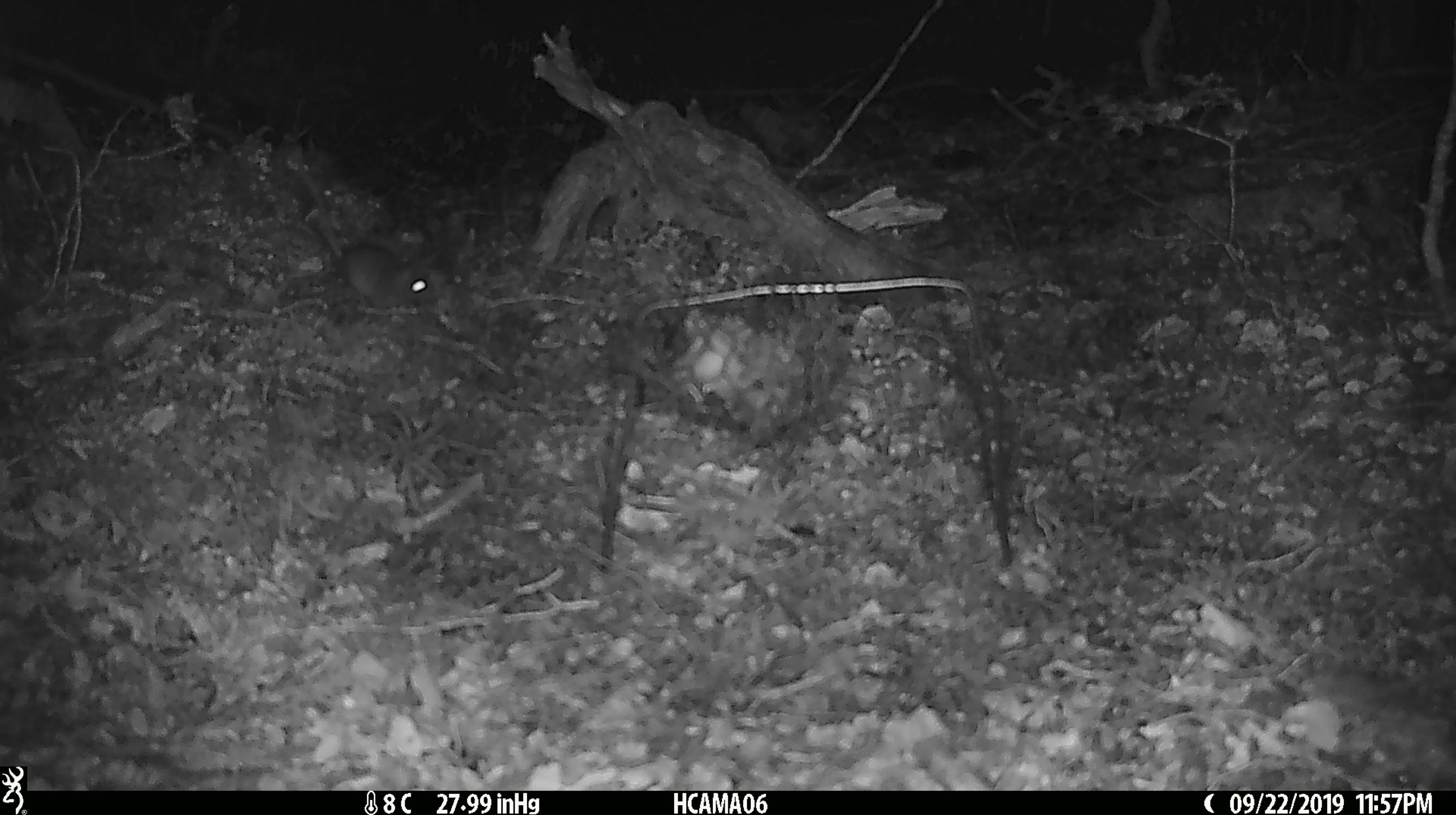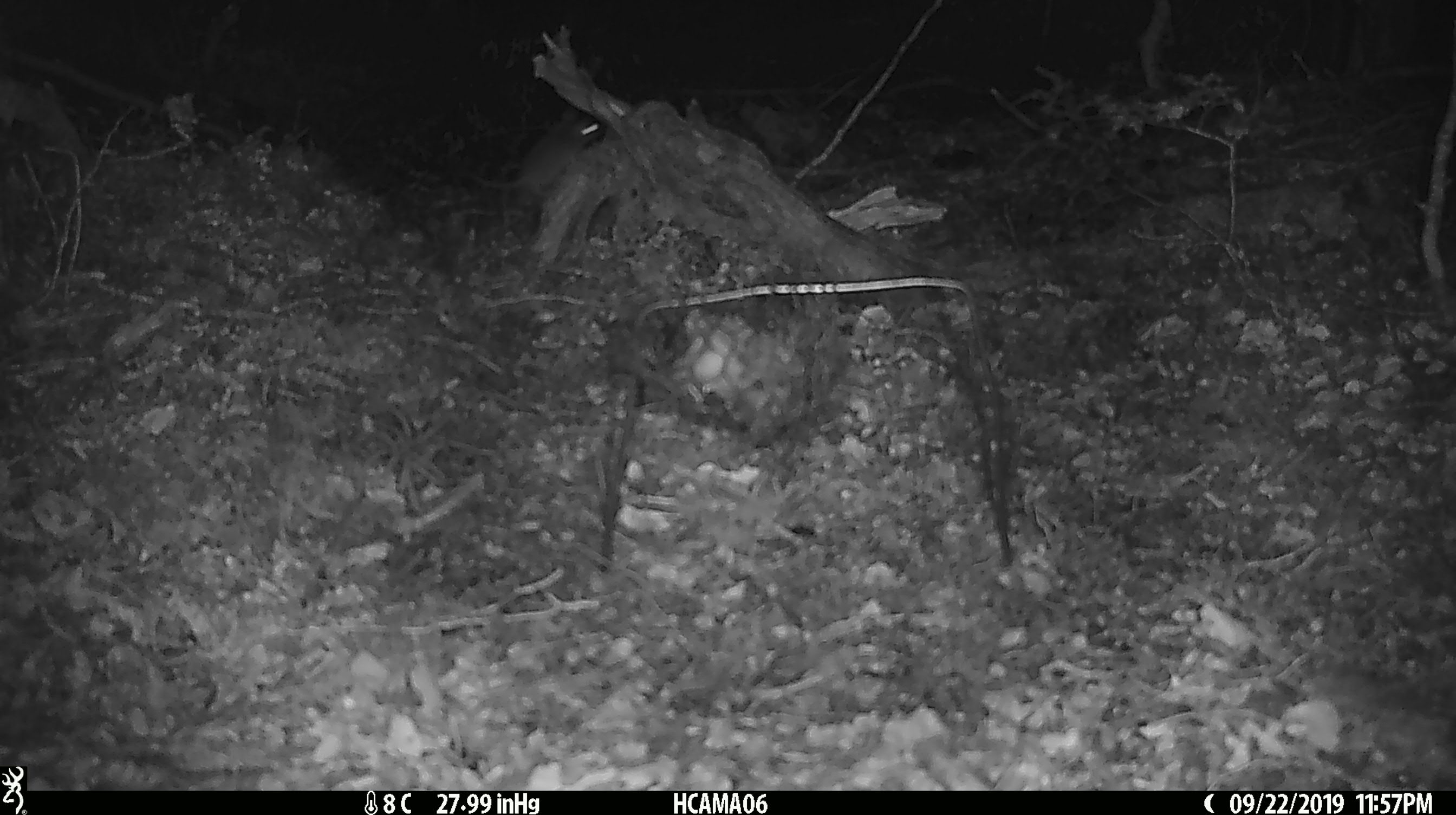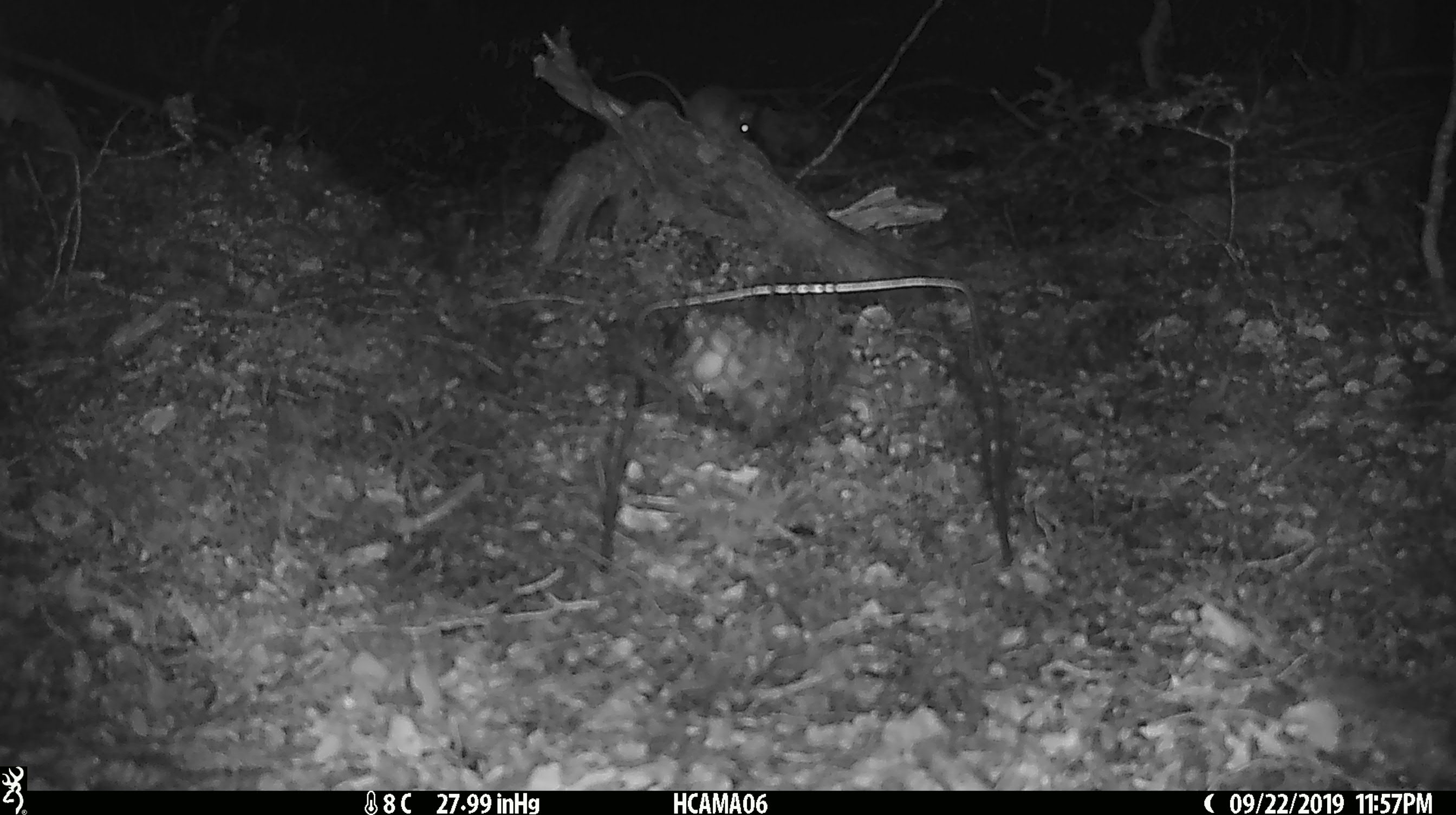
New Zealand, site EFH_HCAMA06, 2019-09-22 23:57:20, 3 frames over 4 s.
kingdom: Animalia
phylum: Chordata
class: Mammalia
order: Rodentia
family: Muridae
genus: Mus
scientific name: Mus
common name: mouse